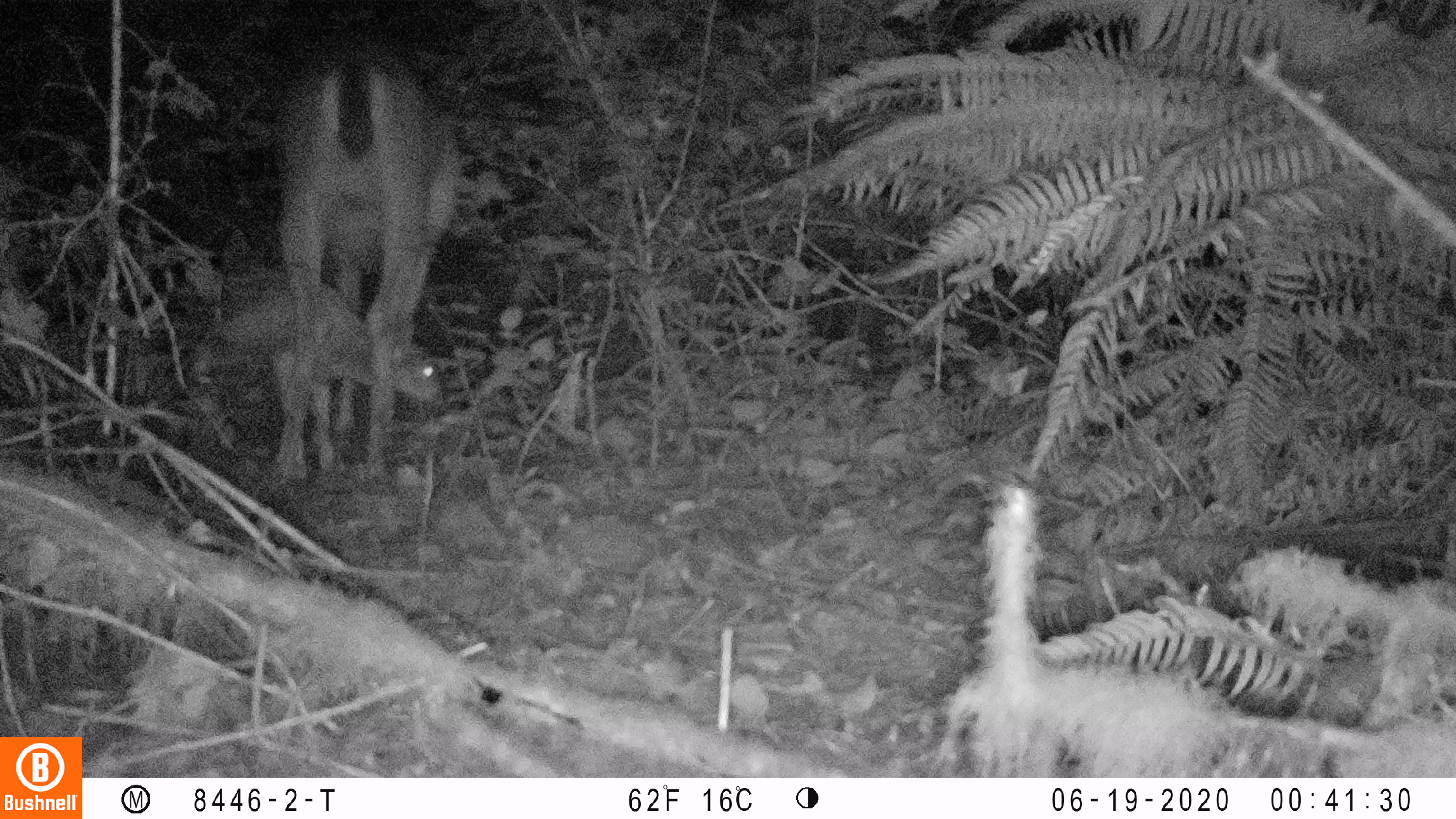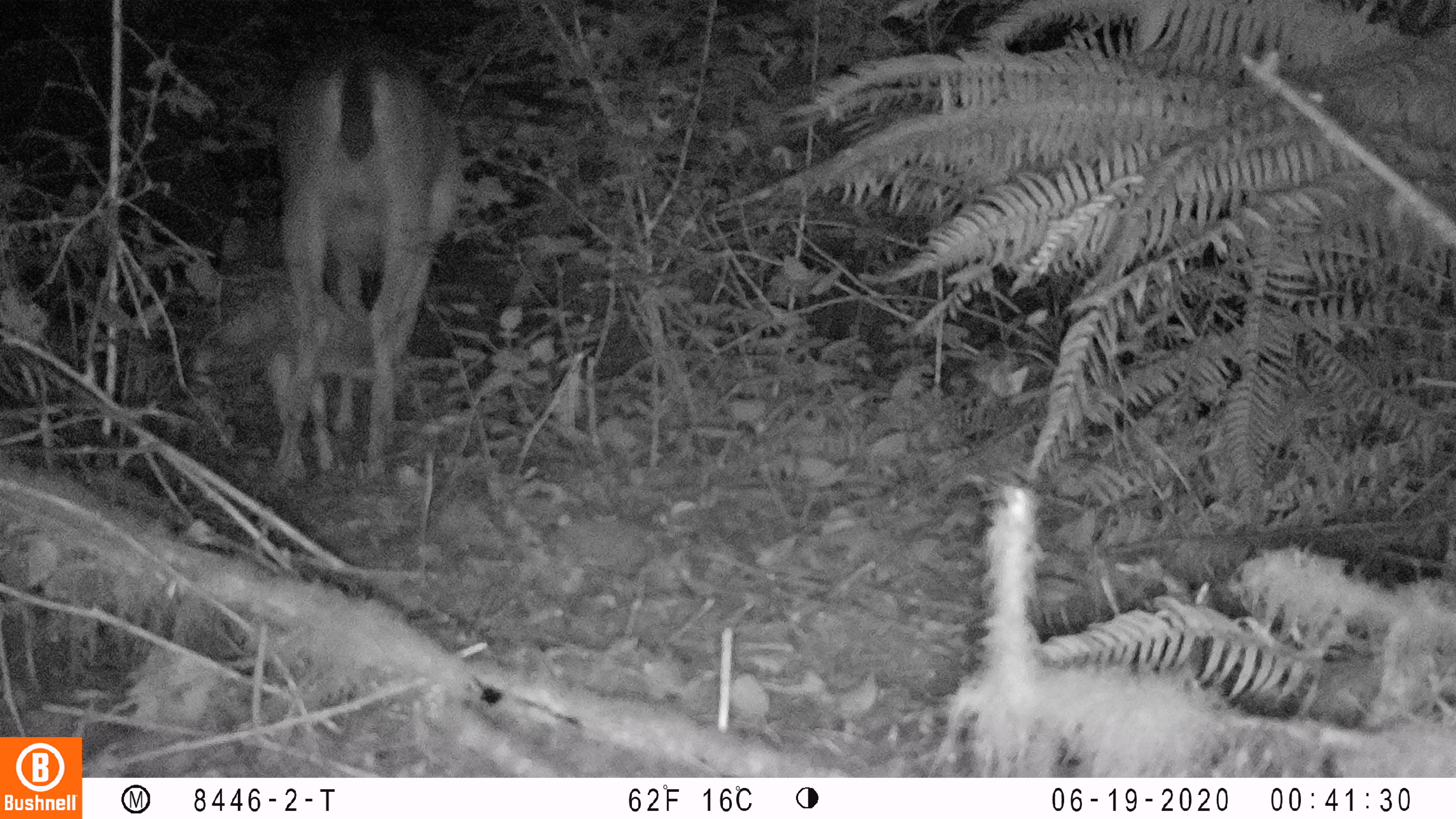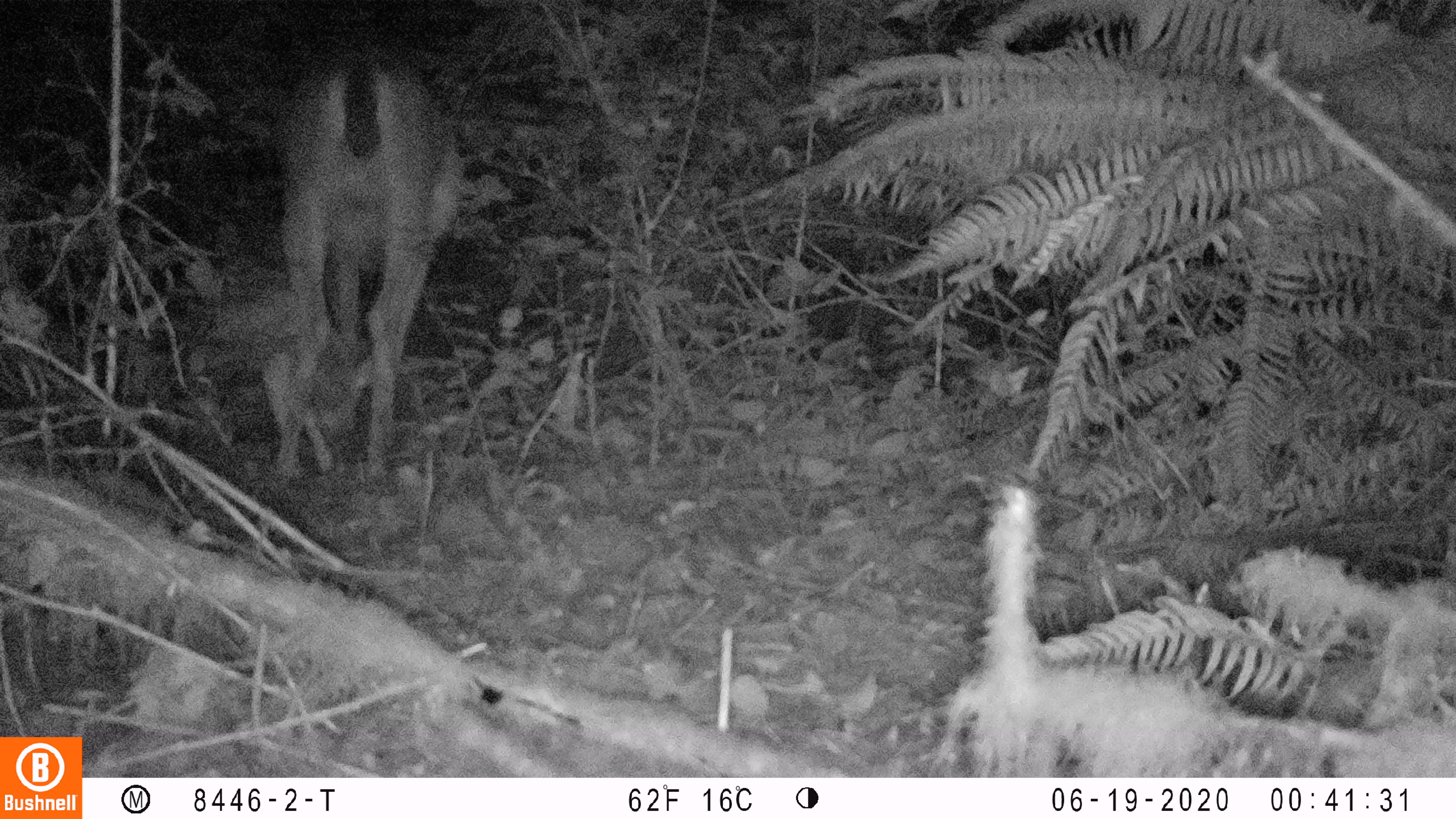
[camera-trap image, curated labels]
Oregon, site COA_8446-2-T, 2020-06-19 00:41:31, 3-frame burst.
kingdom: Animalia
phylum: Chordata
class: Mammalia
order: Artiodactyla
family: Cervidae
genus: Odocoileus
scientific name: Odocoileus hemionus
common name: black-tailed deer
Black-tailed deer (Odocoileus hemionus).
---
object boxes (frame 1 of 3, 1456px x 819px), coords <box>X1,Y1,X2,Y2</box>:
black-tailed deer: <box>173,42,465,486</box>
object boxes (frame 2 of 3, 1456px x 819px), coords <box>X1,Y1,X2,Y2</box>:
black-tailed deer: <box>203,42,474,486</box>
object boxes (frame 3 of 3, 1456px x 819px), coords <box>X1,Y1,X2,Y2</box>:
black-tailed deer: <box>199,46,465,488</box>